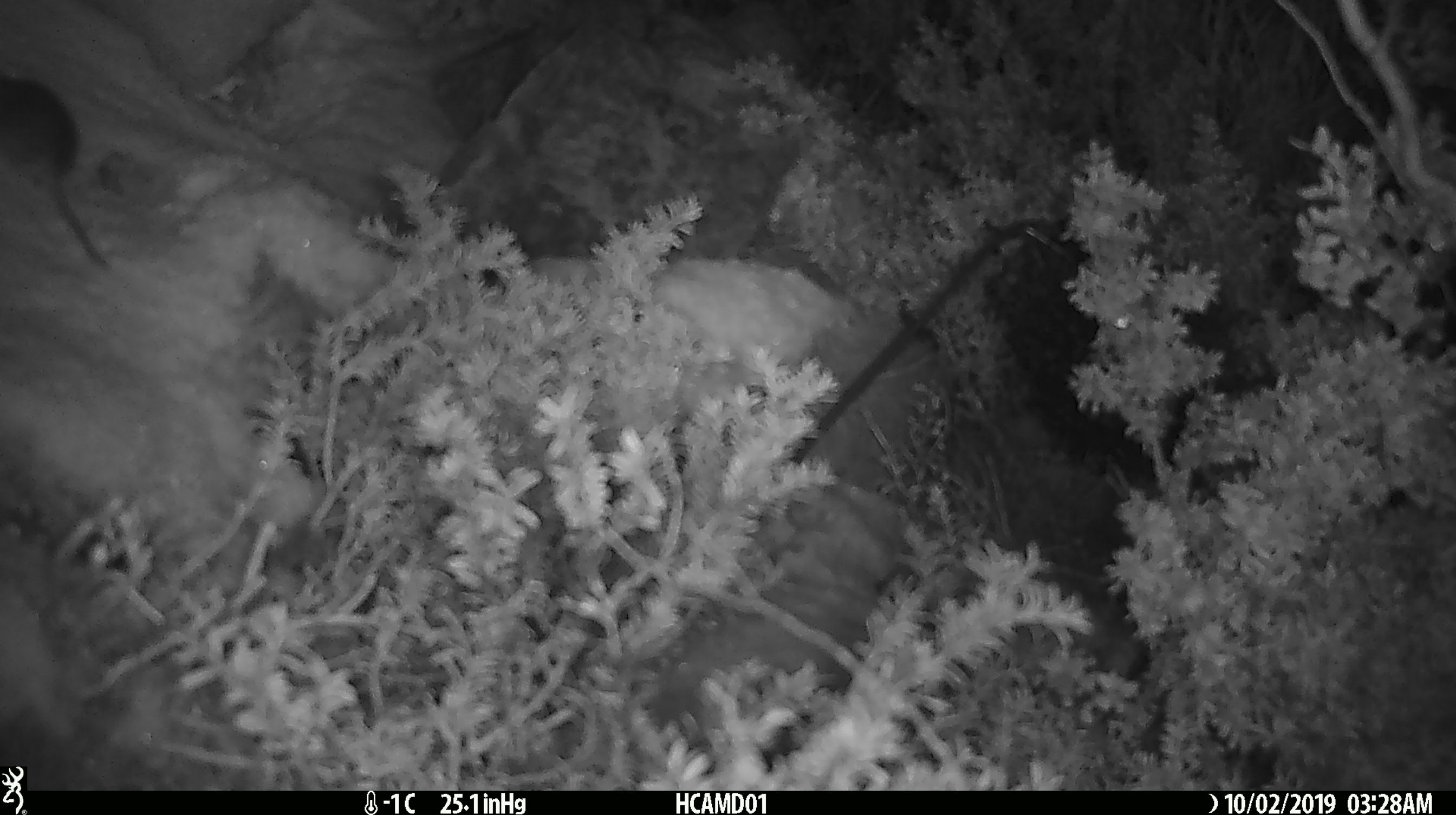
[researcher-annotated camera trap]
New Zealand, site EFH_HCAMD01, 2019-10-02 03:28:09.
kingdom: Animalia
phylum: Chordata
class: Mammalia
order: Rodentia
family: Muridae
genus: Mus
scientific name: Mus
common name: mouse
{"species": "mouse (Mus)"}